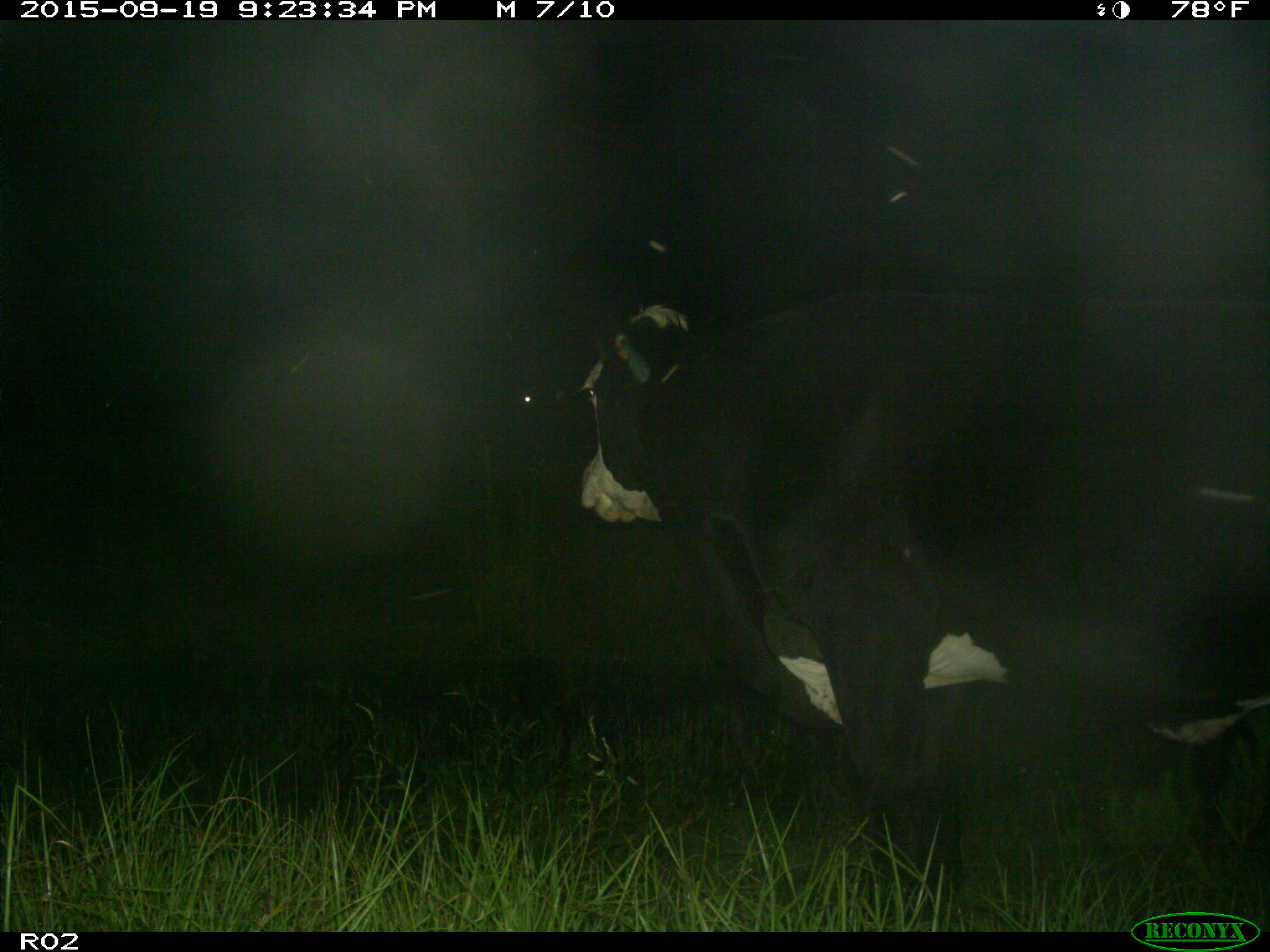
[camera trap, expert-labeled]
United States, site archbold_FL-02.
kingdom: Animalia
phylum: Chordata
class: Mammalia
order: Artiodactyla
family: Bovidae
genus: Bos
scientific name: Bos taurus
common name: domestic cow